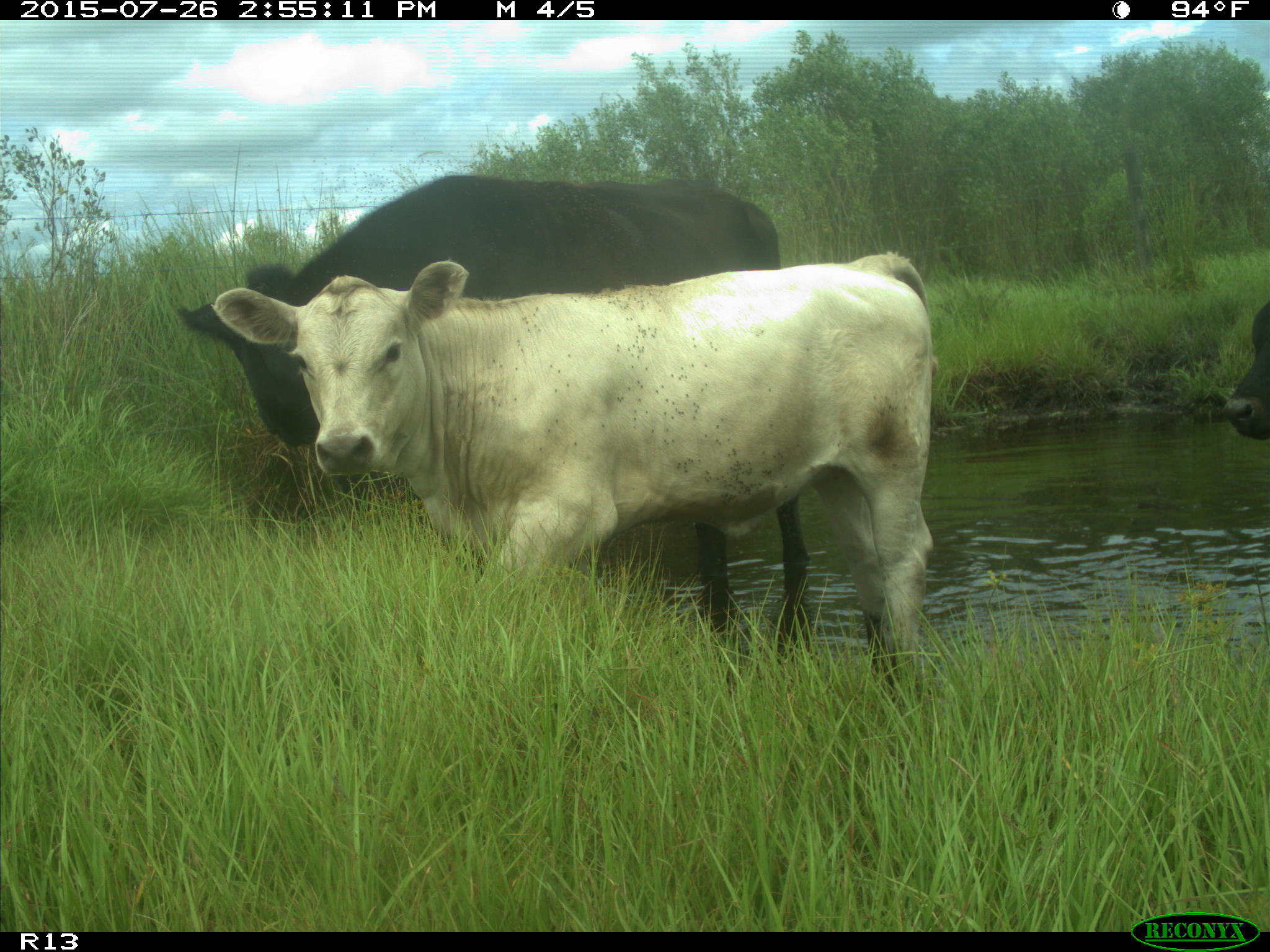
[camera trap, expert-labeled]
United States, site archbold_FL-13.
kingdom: Animalia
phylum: Chordata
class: Mammalia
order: Artiodactyla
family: Bovidae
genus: Bos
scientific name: Bos taurus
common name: domestic cow